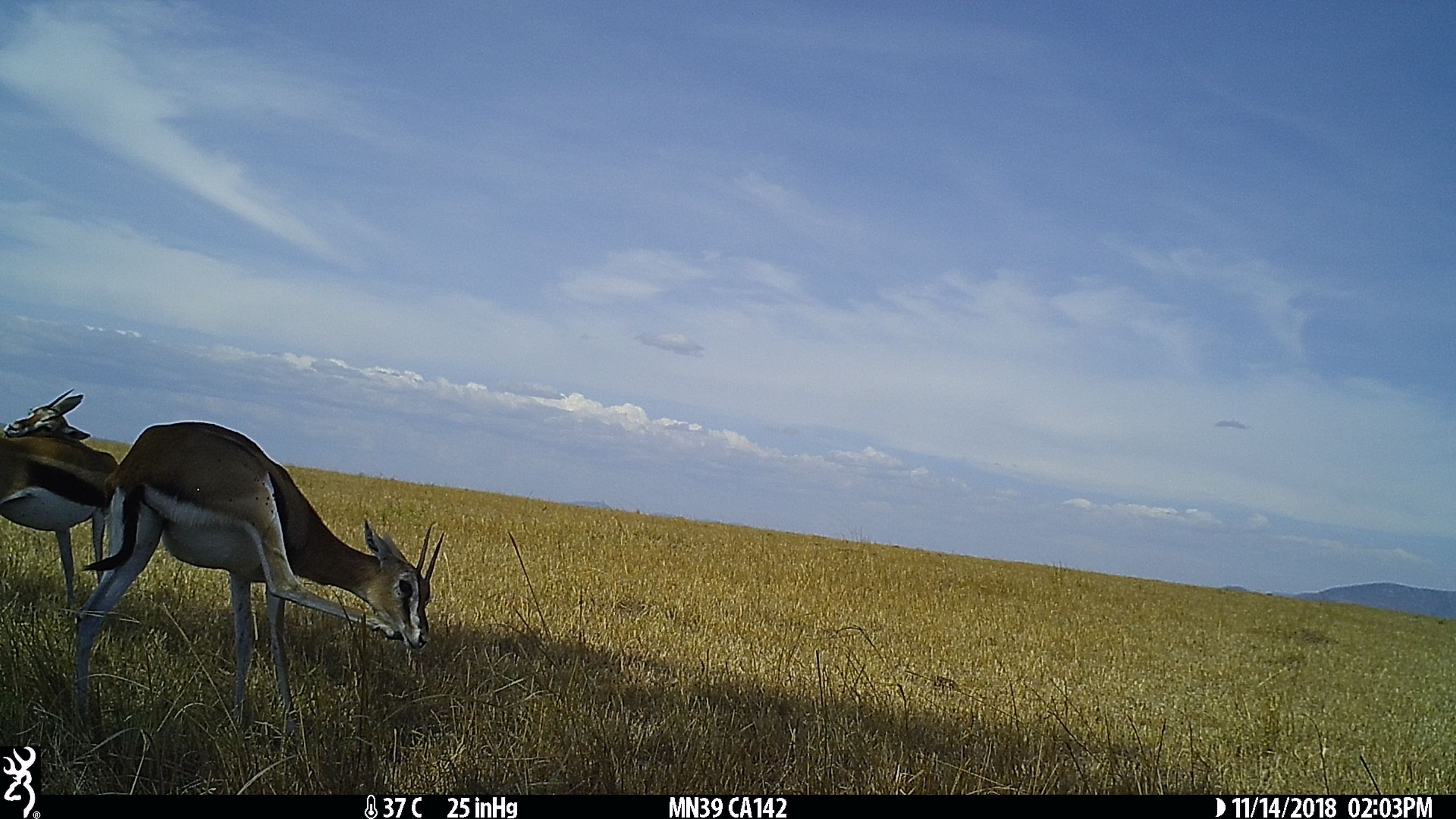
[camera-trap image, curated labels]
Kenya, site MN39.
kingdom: Animalia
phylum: Chordata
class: Mammalia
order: Artiodactyla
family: Bovidae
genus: Eudorcas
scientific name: Eudorcas thomsonii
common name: thomon's gazelle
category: gazelle thomsons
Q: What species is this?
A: Gazelle thomsons (thomon's gazelle) (Eudorcas thomsonii).